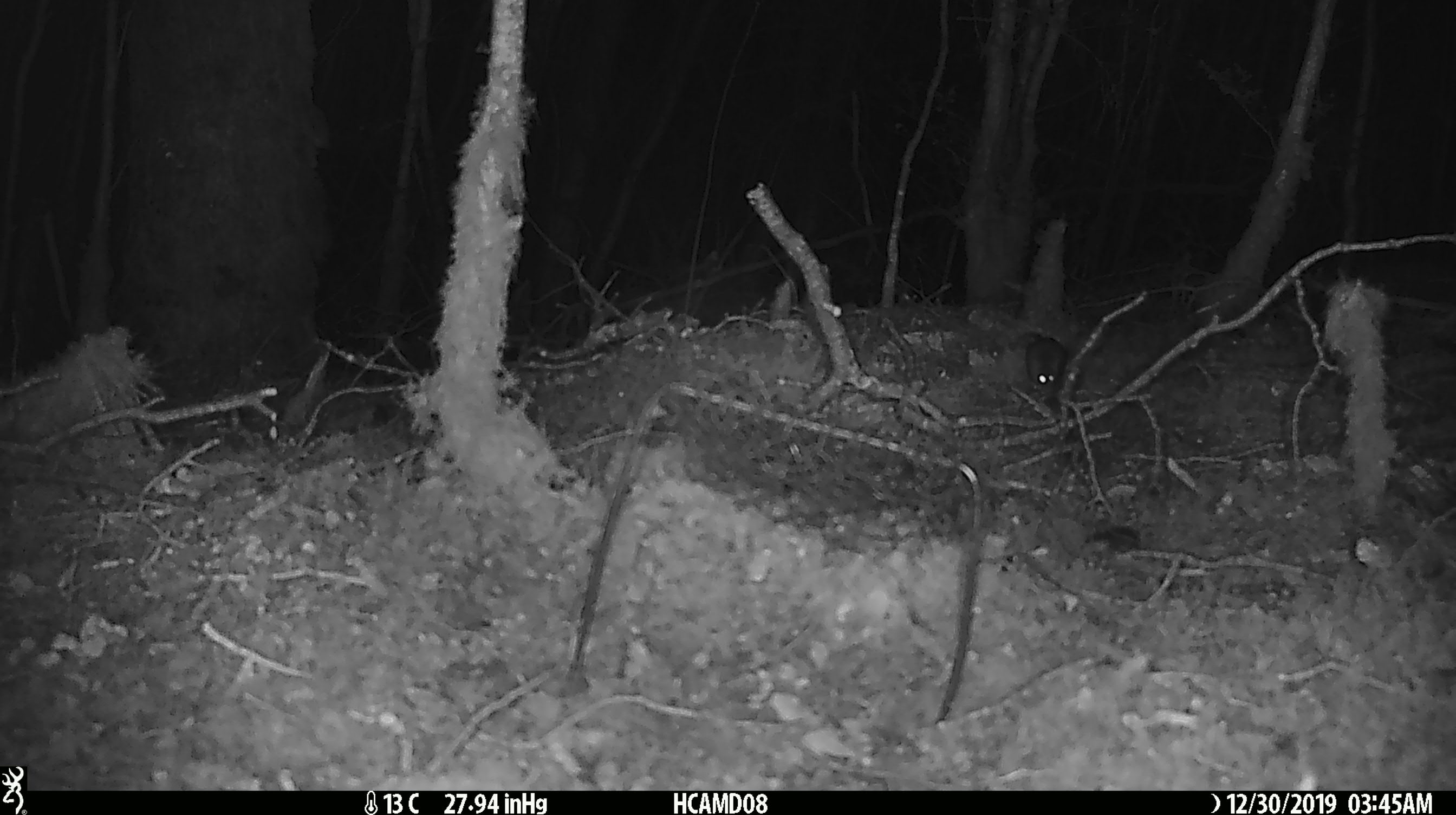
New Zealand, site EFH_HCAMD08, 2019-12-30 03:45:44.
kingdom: Animalia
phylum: Chordata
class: Mammalia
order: Rodentia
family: Muridae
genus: Mus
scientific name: Mus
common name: mouse